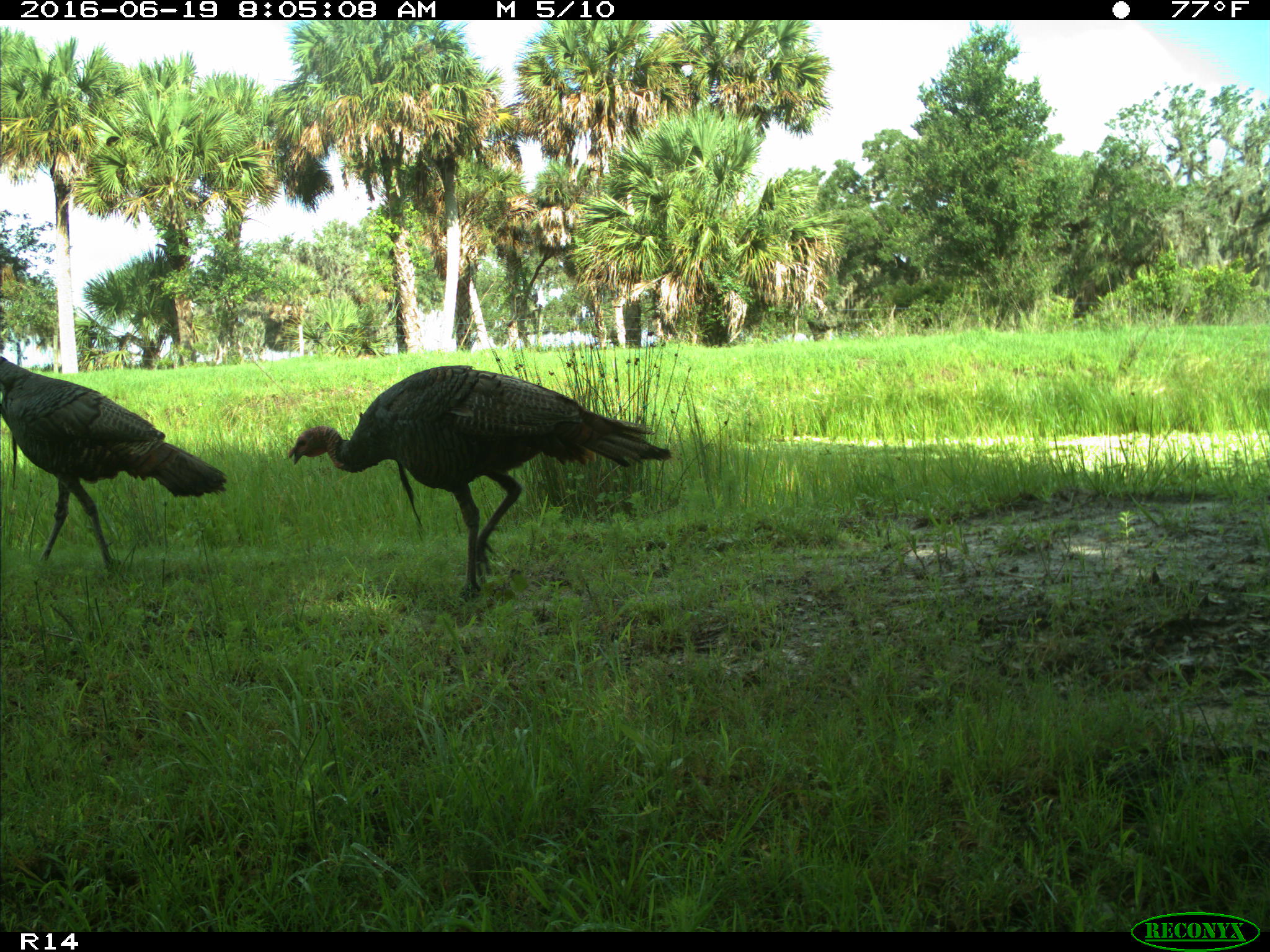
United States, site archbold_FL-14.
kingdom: Animalia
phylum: Chordata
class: Aves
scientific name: Aves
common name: birds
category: unidentified bird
Unidentified bird (birds) (Aves).